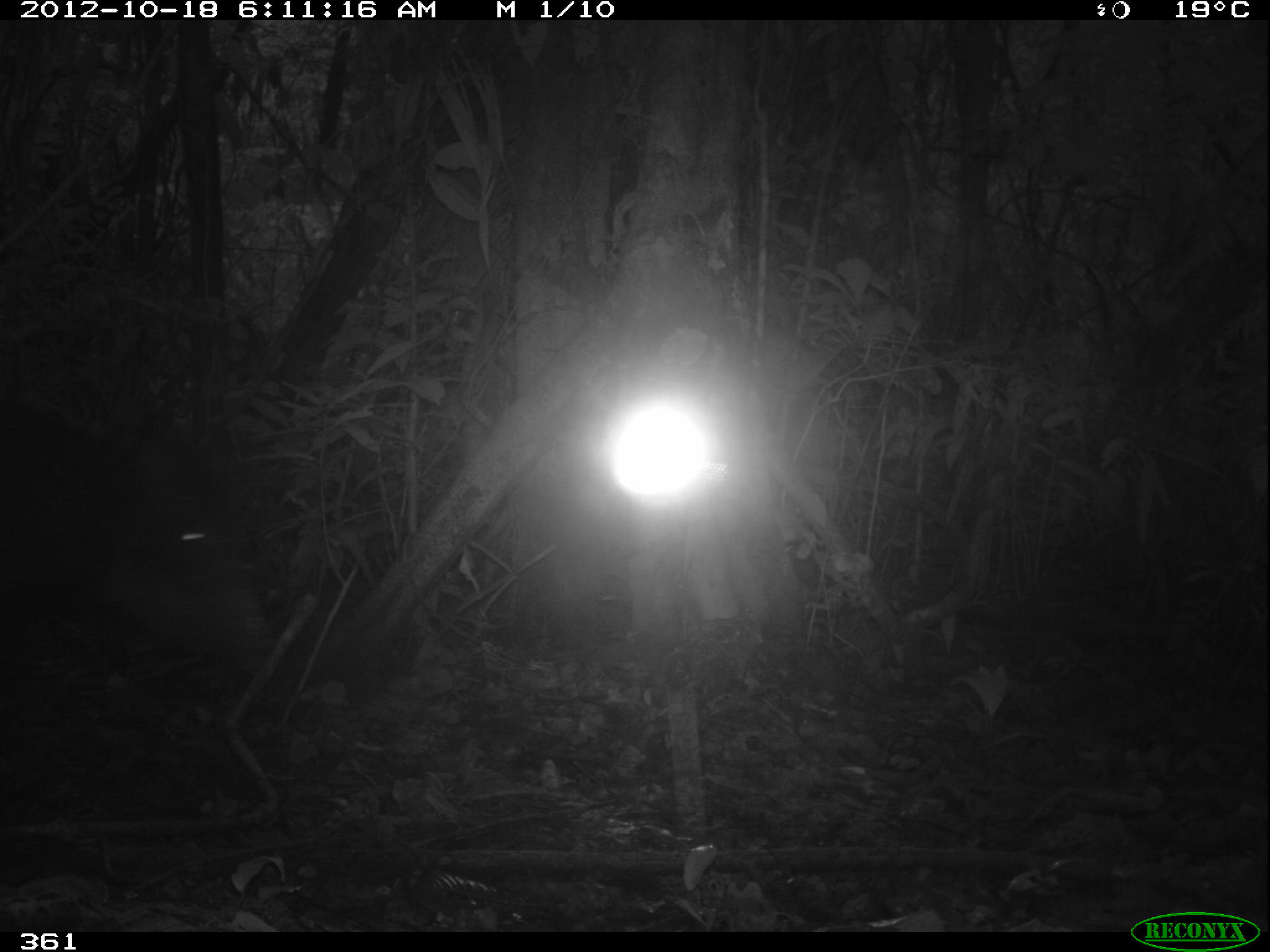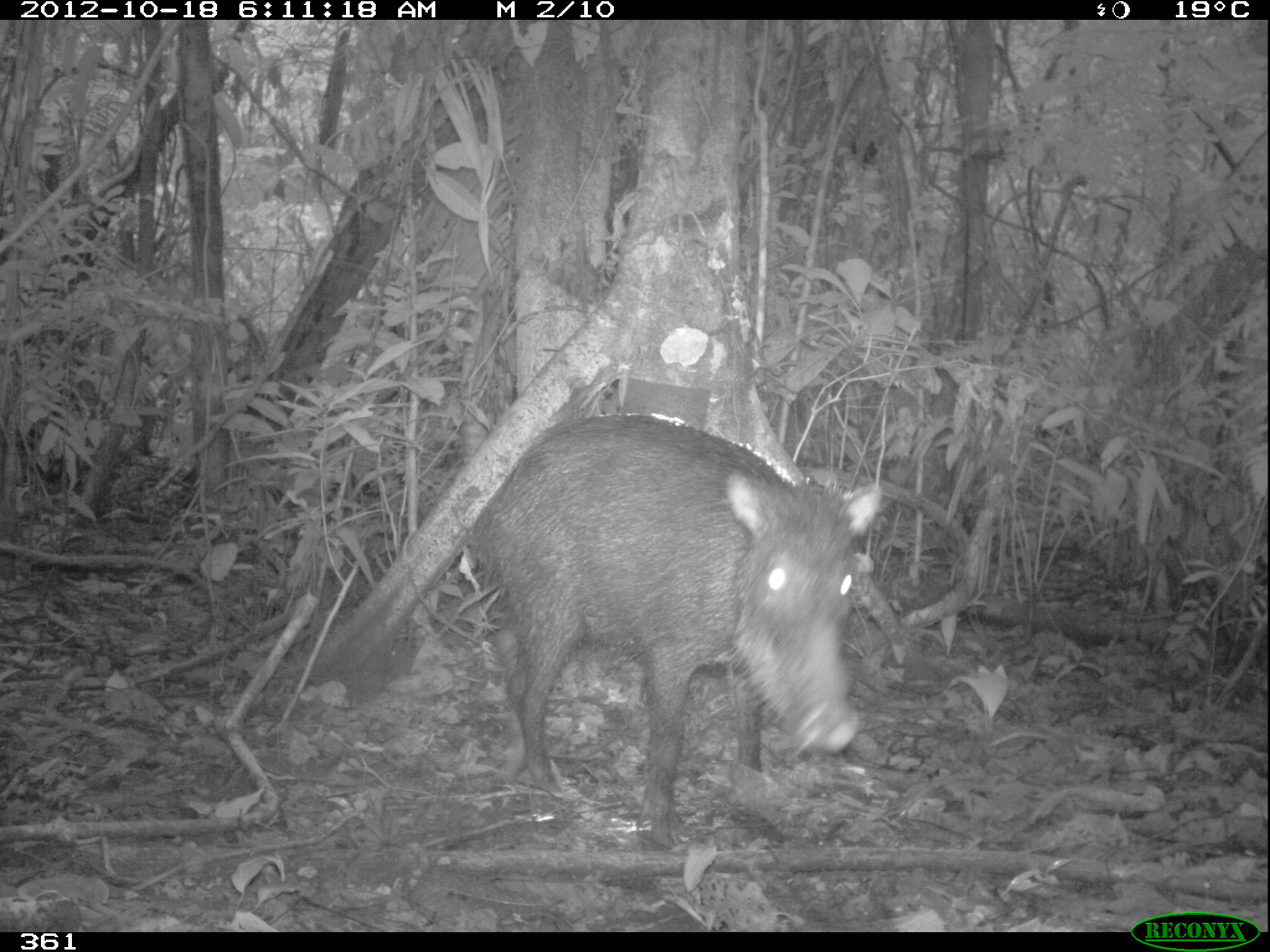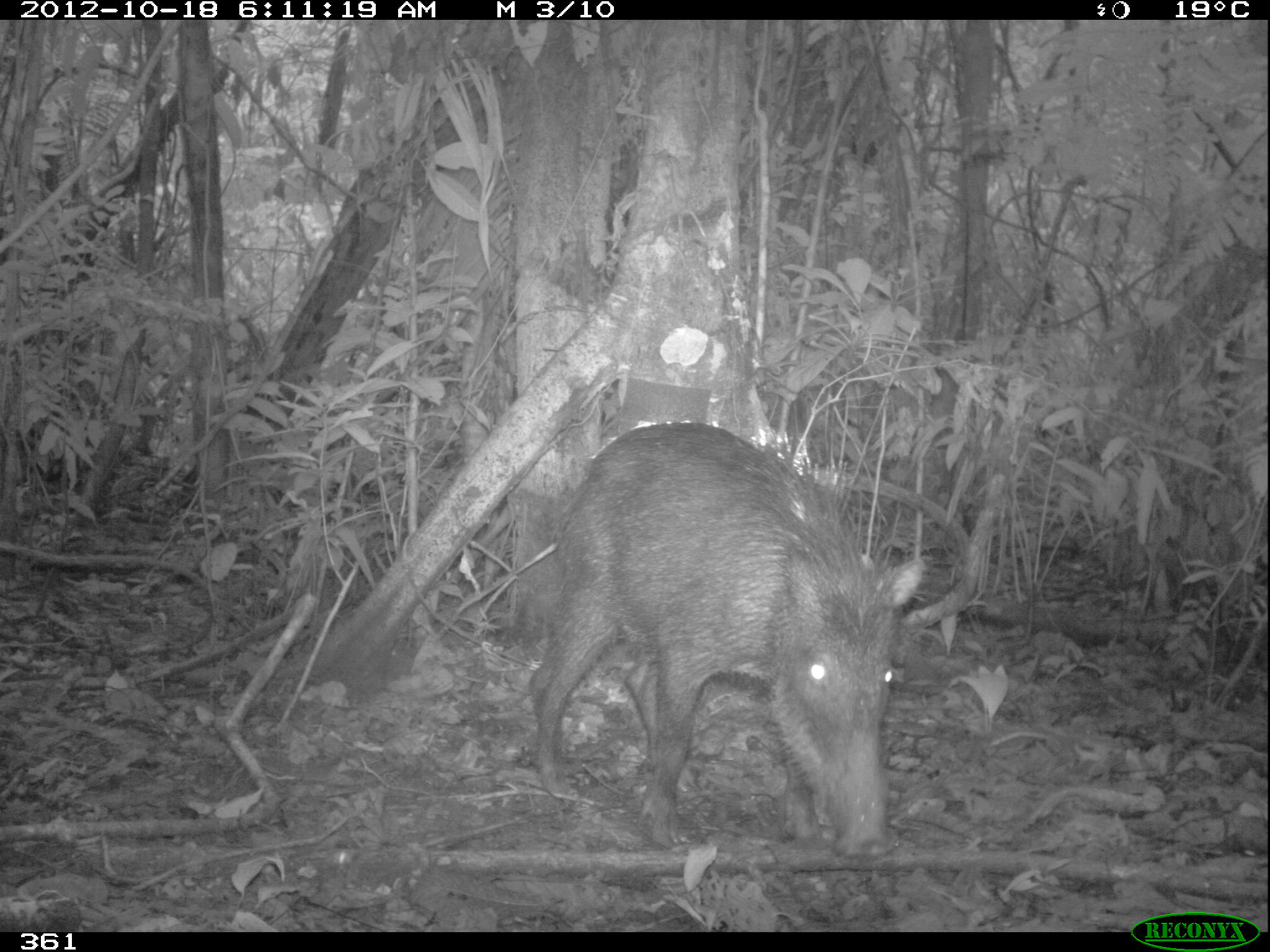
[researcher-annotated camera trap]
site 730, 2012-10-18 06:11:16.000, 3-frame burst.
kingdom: Animalia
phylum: Chordata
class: Mammalia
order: Artiodactyla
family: Tayassuidae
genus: Tayassu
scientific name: Tayassu pecari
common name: white-lipped peccary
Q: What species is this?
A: Tayassu pecari (white-lipped peccary).